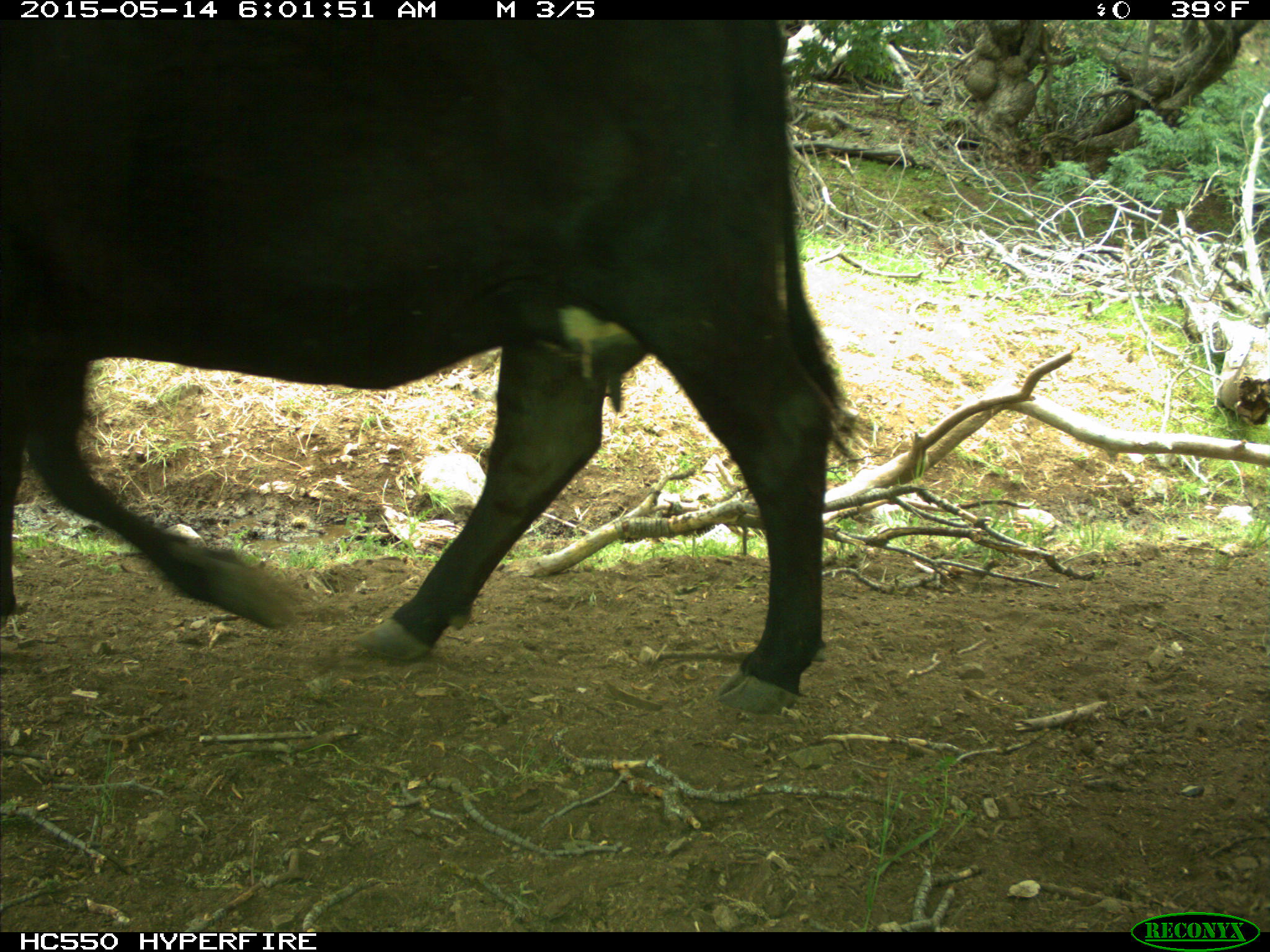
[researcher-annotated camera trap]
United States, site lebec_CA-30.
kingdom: Animalia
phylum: Chordata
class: Mammalia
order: Artiodactyla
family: Bovidae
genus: Bos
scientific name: Bos taurus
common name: domestic cow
Bos taurus (domestic cow).